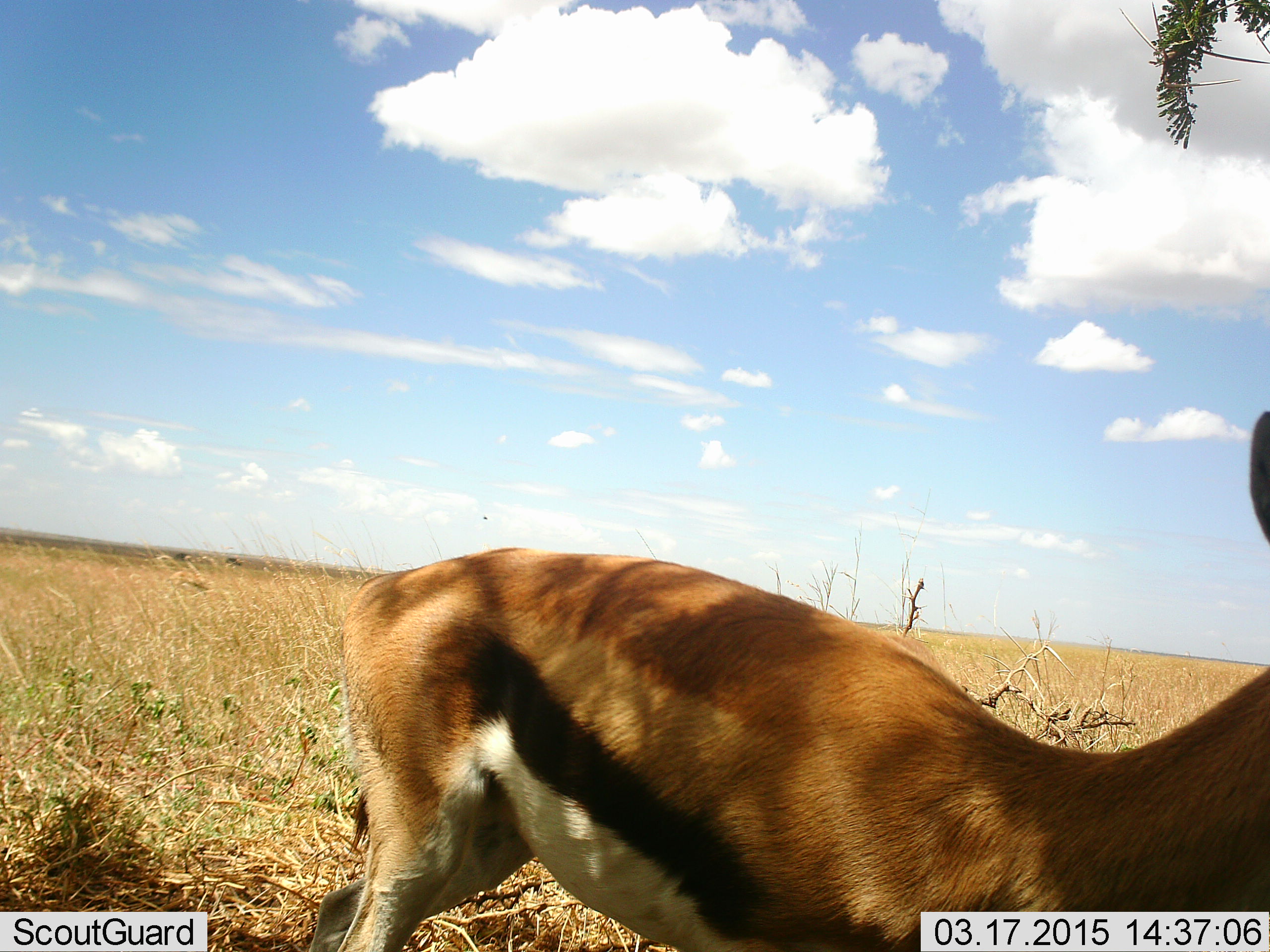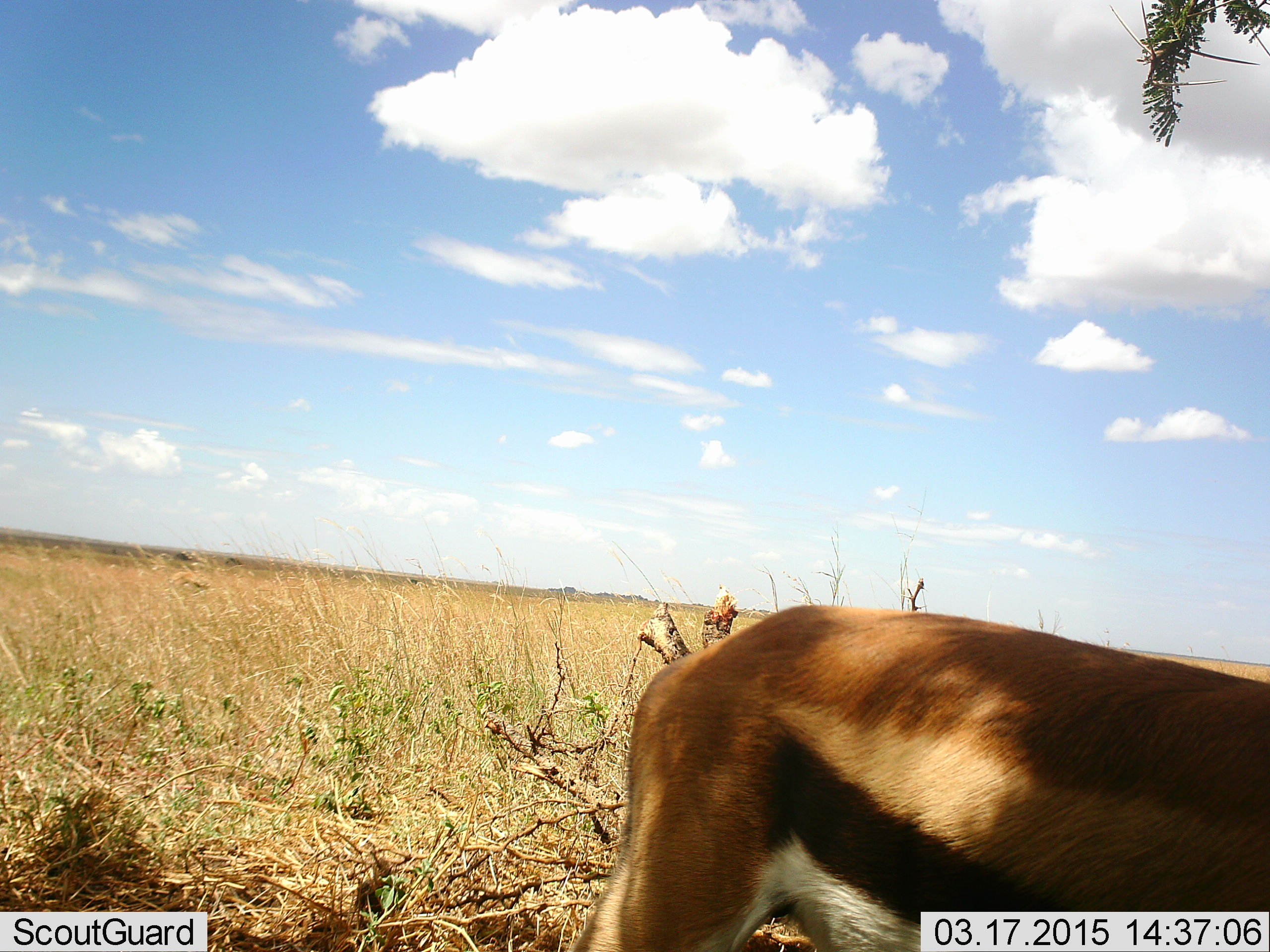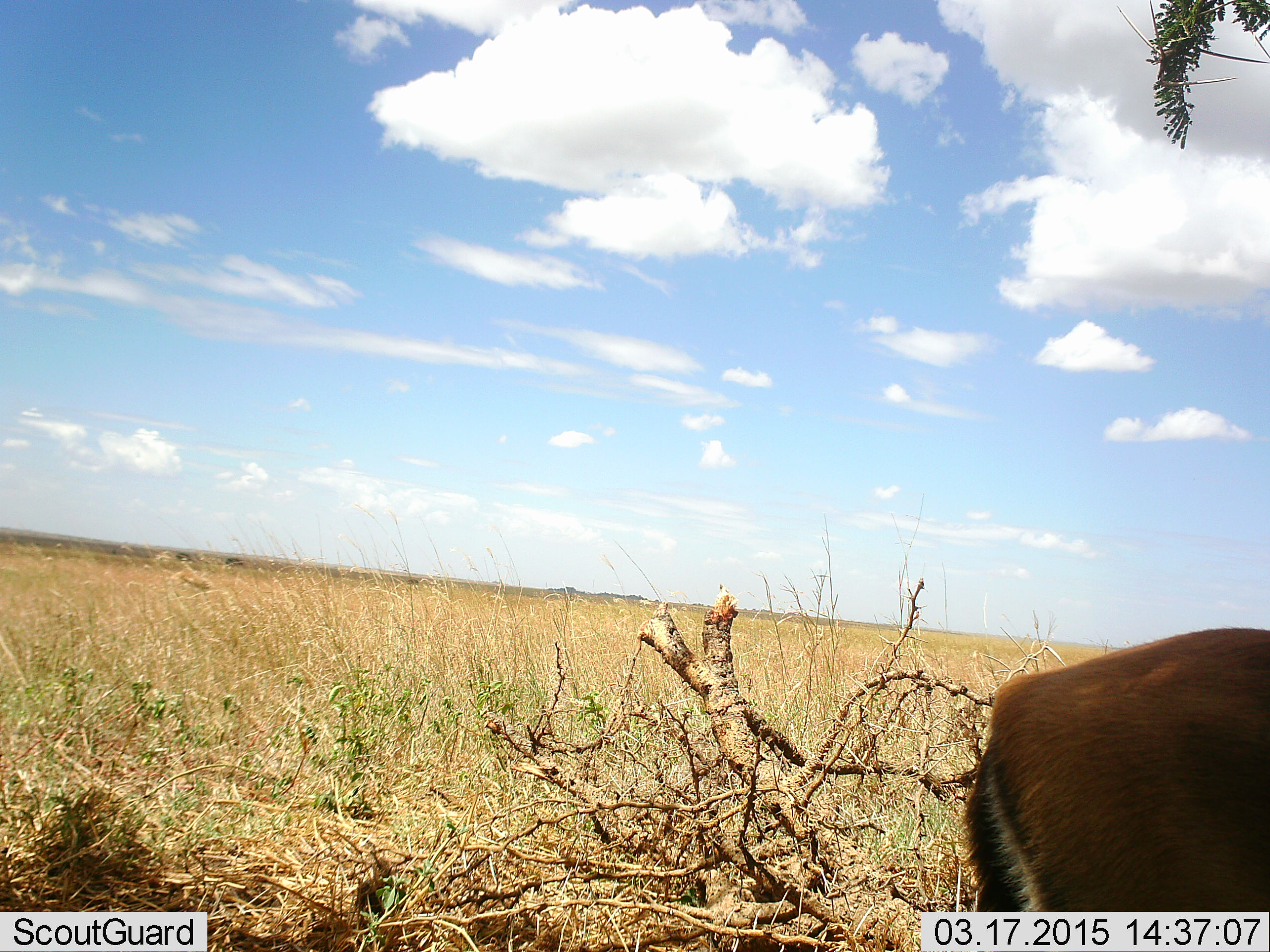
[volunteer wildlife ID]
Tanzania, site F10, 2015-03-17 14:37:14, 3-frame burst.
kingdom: Animalia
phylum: Chordata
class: Mammalia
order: Artiodactyla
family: Bovidae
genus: Eudorcas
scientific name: Eudorcas thomsonii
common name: thomson's gazelle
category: gazellethomsons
Gazellethomsons (thomson's gazelle) (Eudorcas thomsonii), count 1. Behavior (volunteer vote fractions): standing 30%, resting 0%, moving 80%, interacting 0%. Young present (vote fraction): 0%. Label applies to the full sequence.